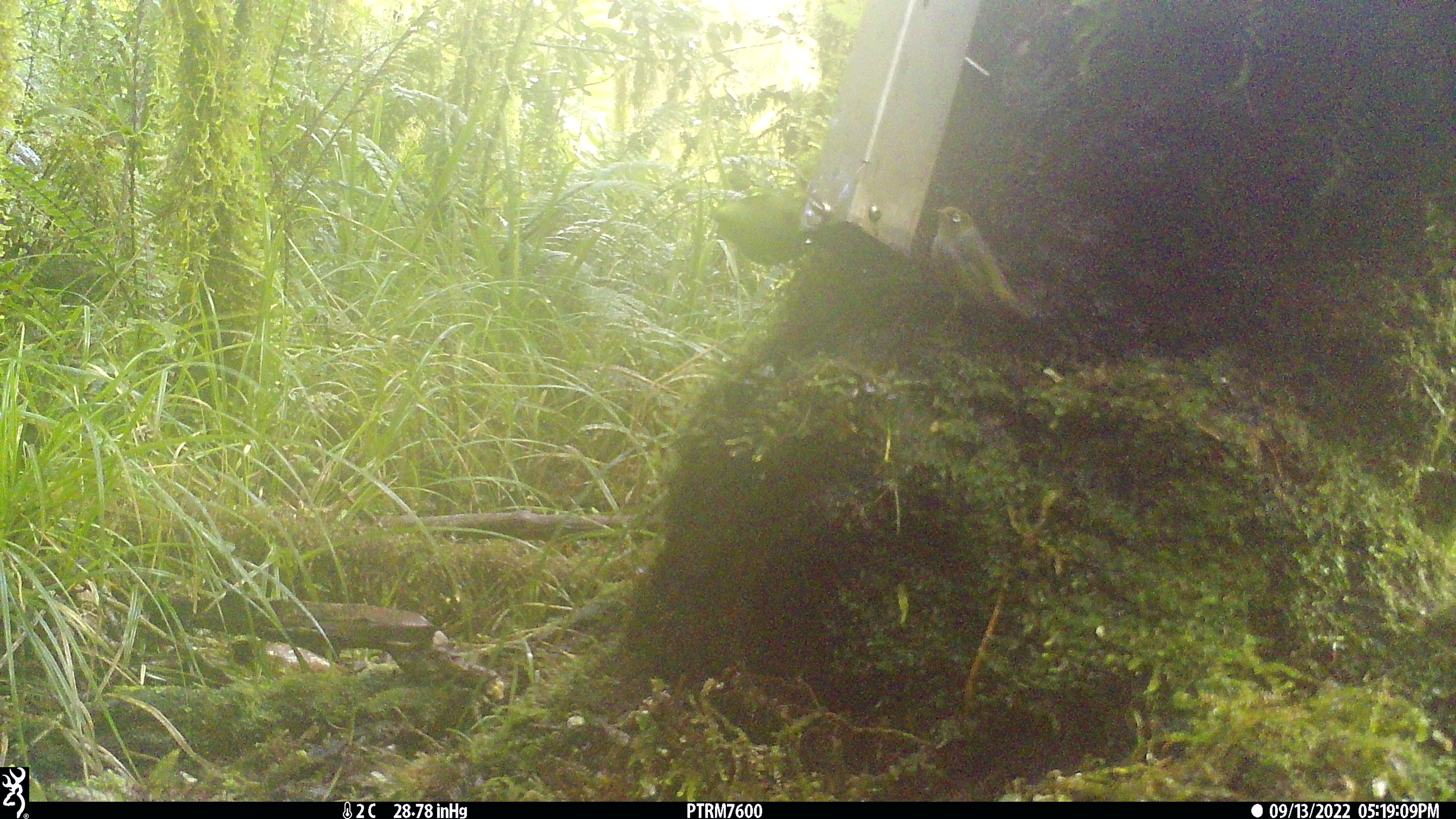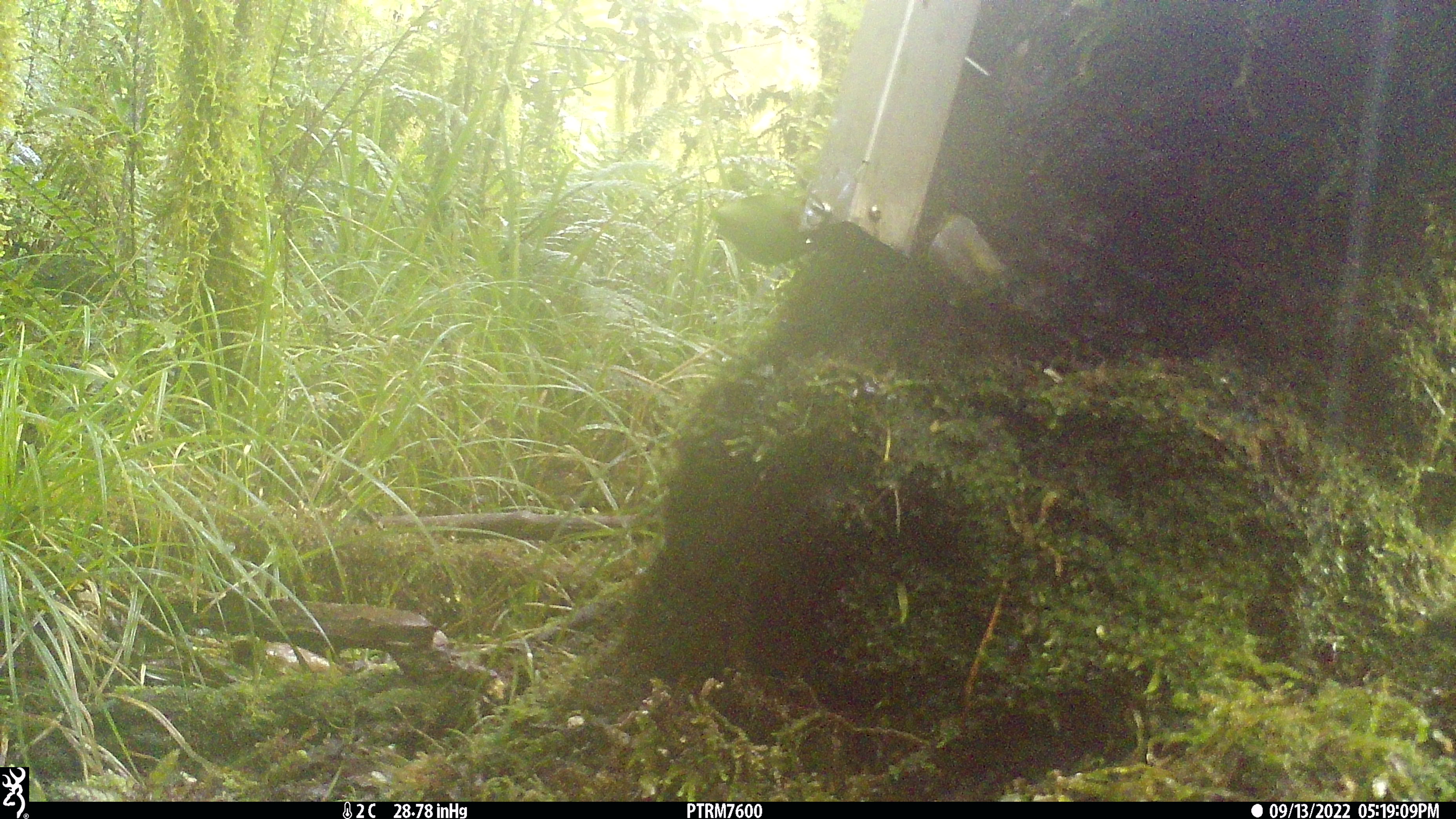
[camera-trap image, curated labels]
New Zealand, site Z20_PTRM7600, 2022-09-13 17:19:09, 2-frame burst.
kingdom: Animalia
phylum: Chordata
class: Aves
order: Passeriformes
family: Zosteropidae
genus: Zosterops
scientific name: Zosterops lateralis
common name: silvereye